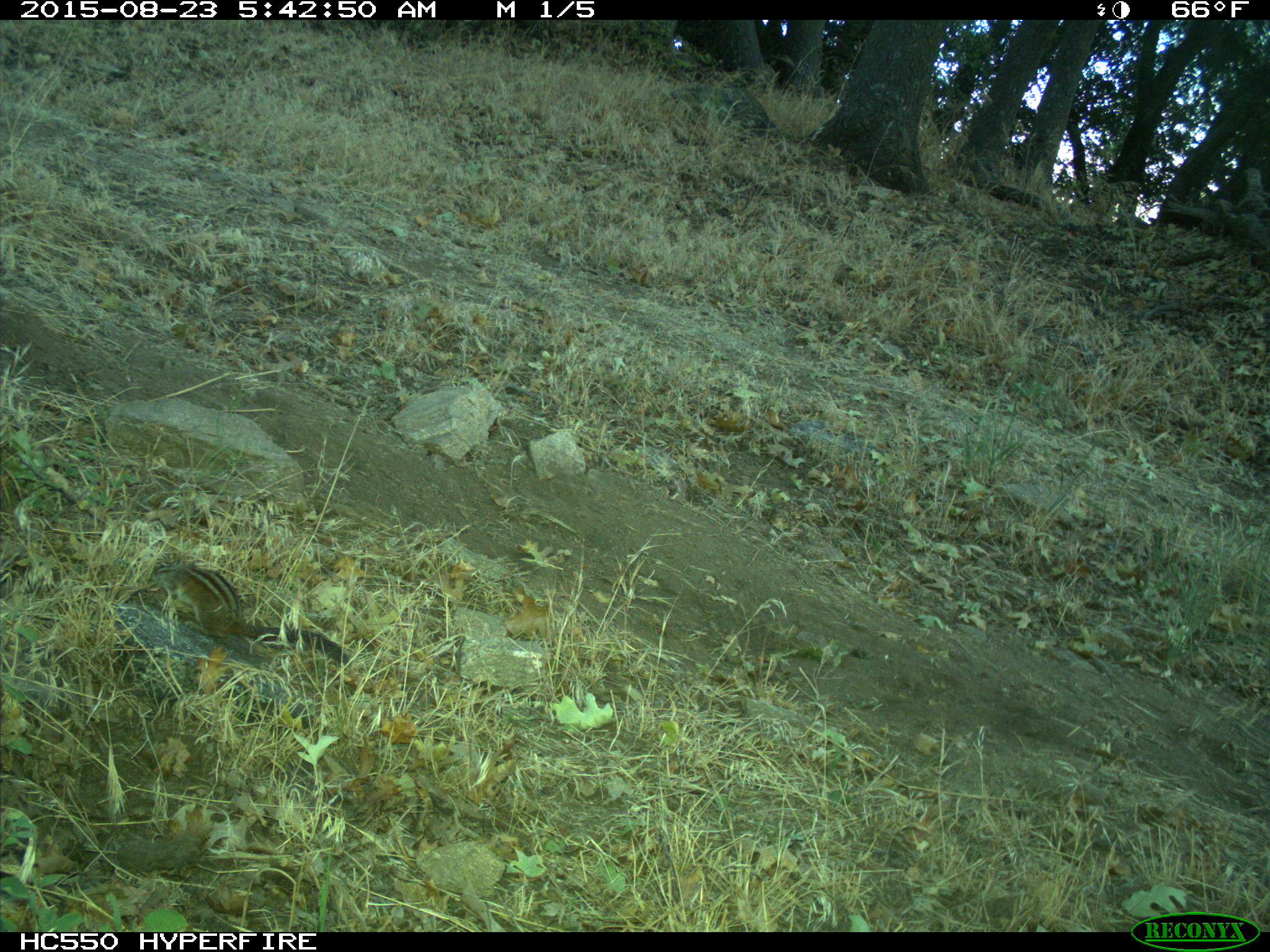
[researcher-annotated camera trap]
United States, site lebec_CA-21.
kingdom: Animalia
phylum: Chordata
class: Mammalia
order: Rodentia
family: Sciuridae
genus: Tamias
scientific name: Tamias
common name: chipmunk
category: unidentified chipmunk